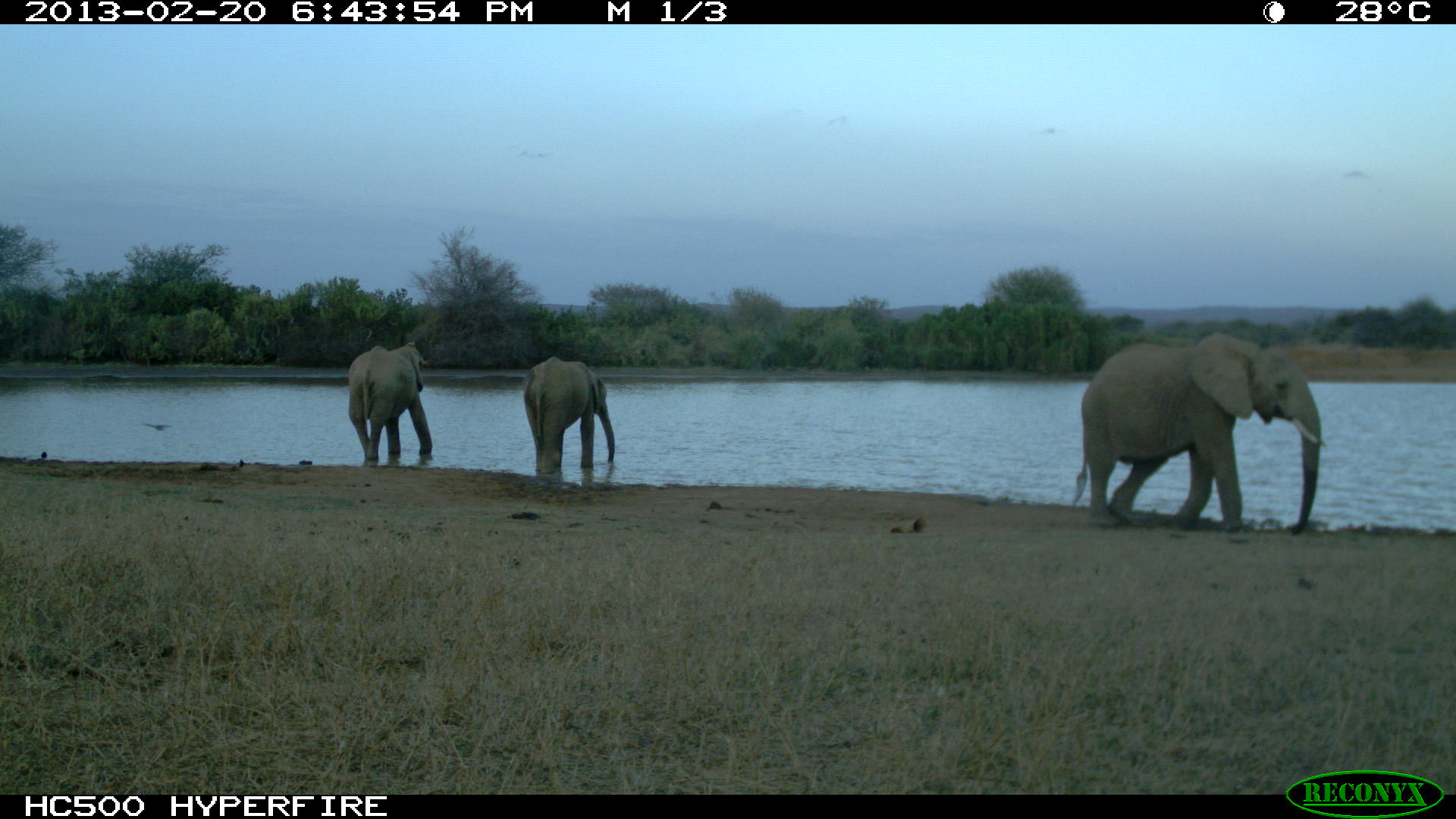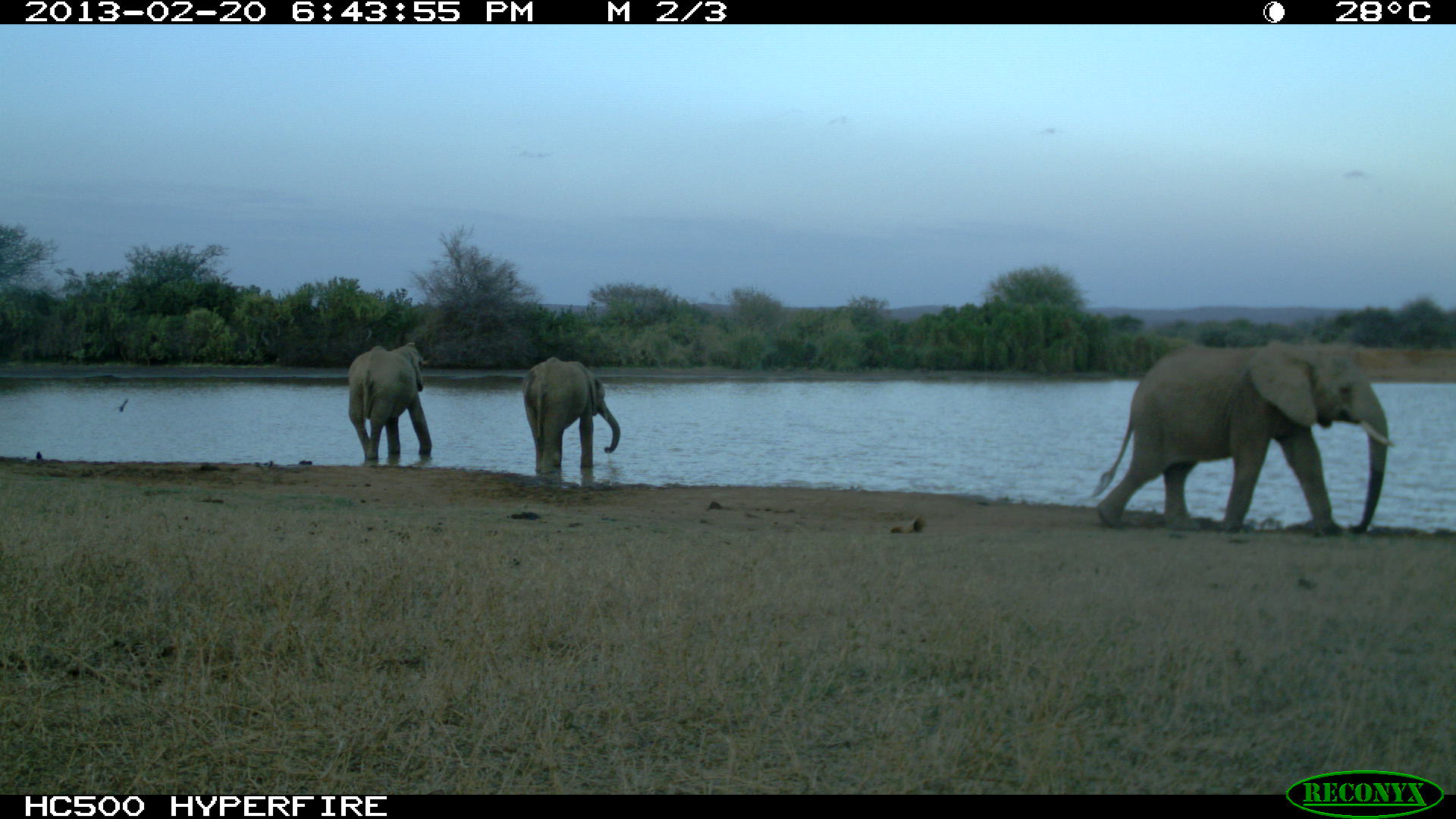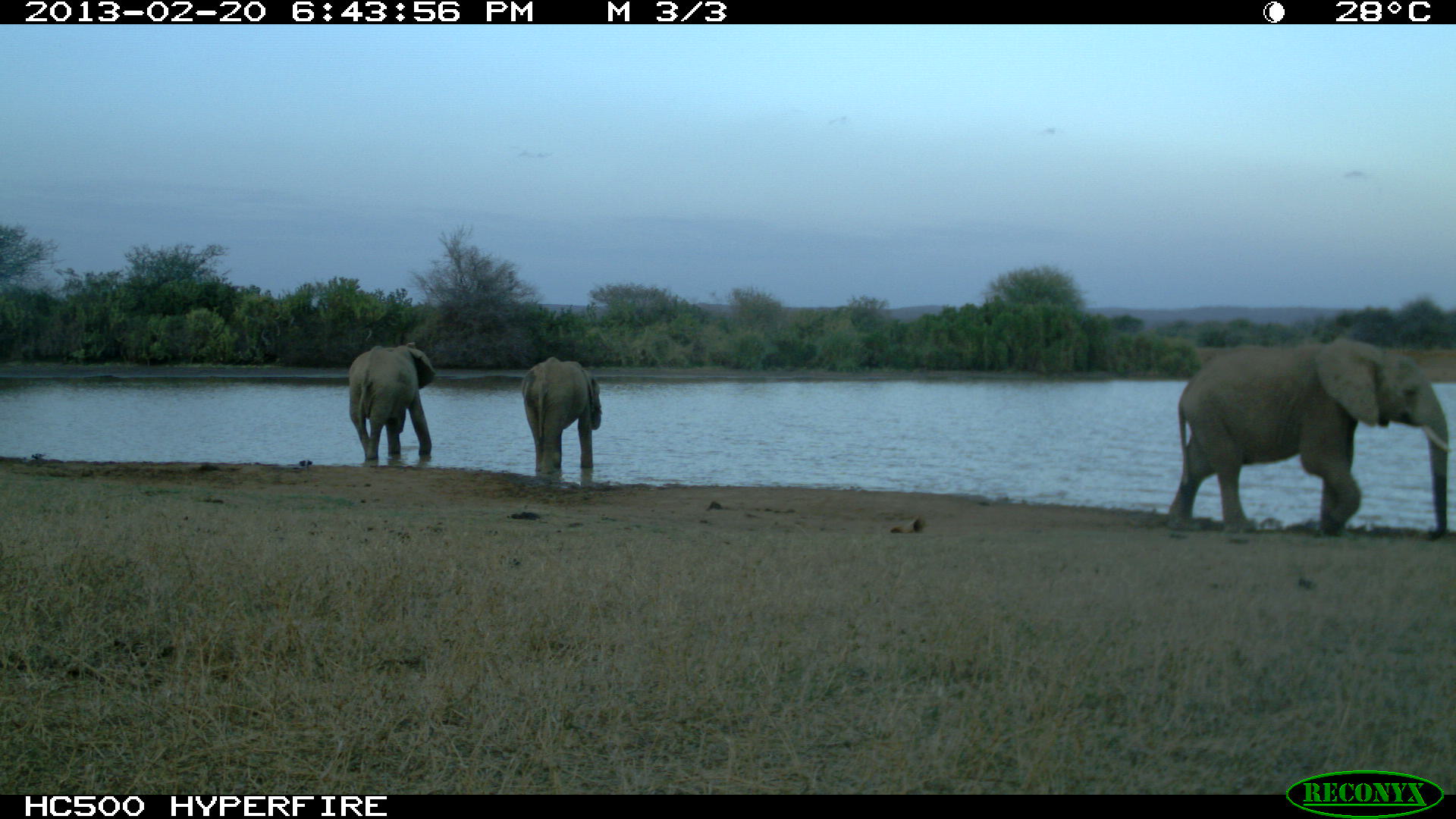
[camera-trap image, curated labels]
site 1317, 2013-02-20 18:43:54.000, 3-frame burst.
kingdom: Animalia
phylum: Chordata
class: Mammalia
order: Proboscidea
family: Elephantidae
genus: Loxodonta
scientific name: Loxodonta africana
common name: african bush elephant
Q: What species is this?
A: Loxodonta africana (african bush elephant).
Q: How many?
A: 3.